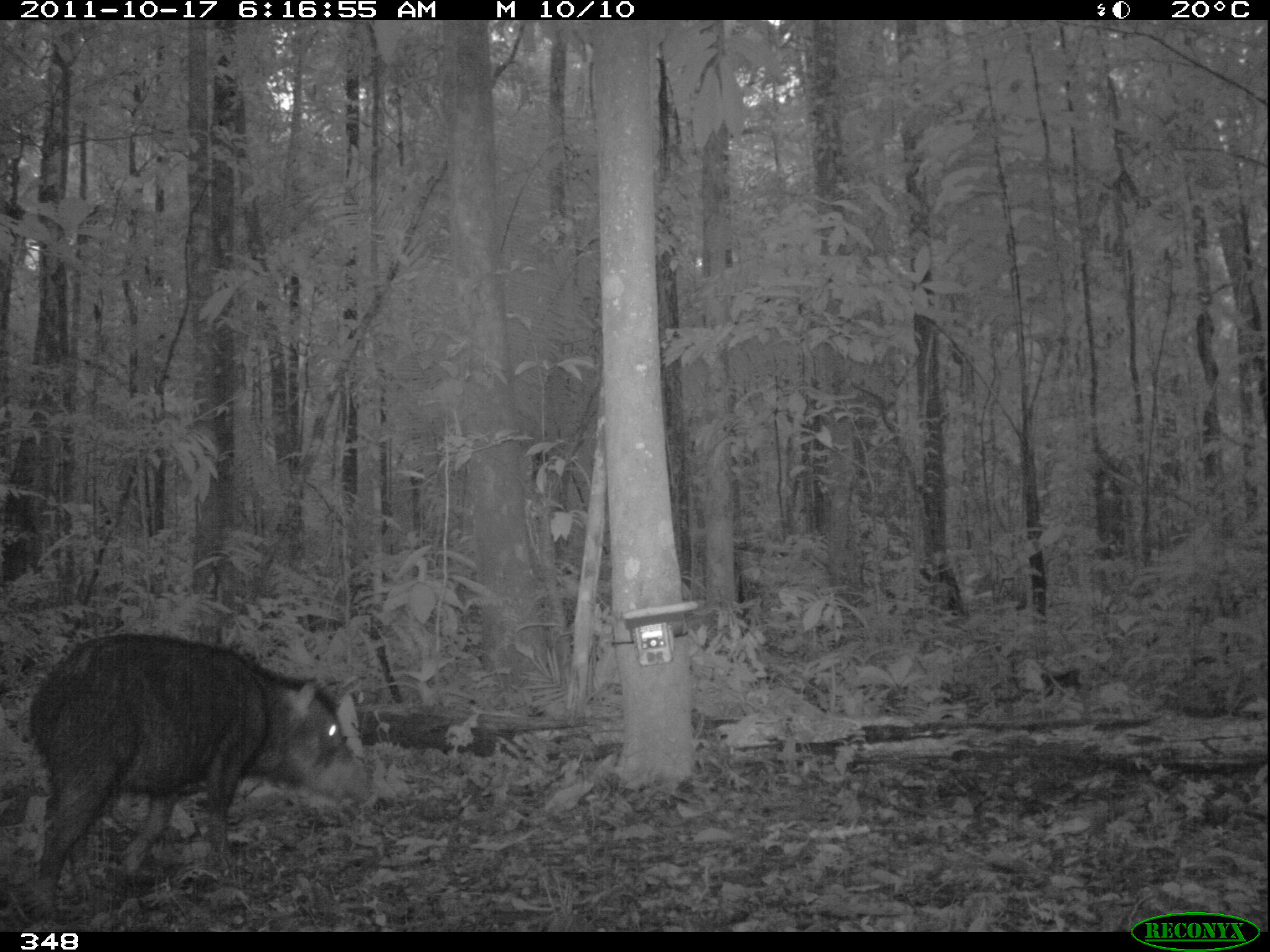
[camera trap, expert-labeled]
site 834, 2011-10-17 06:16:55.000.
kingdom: Animalia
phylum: Chordata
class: Mammalia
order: Artiodactyla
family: Tayassuidae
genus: Tayassu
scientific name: Tayassu pecari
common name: white-lipped peccary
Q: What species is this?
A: Tayassu pecari (white-lipped peccary).